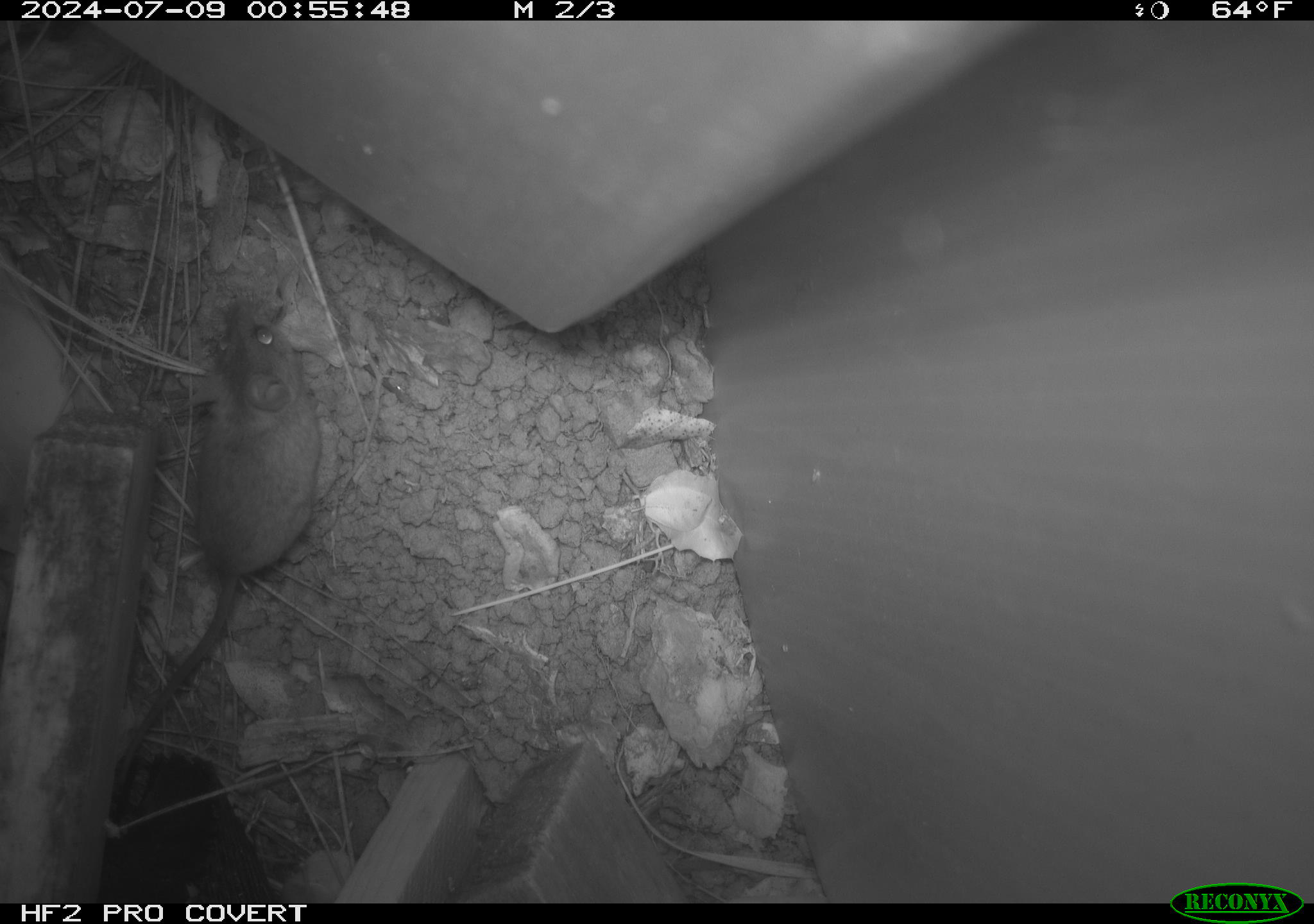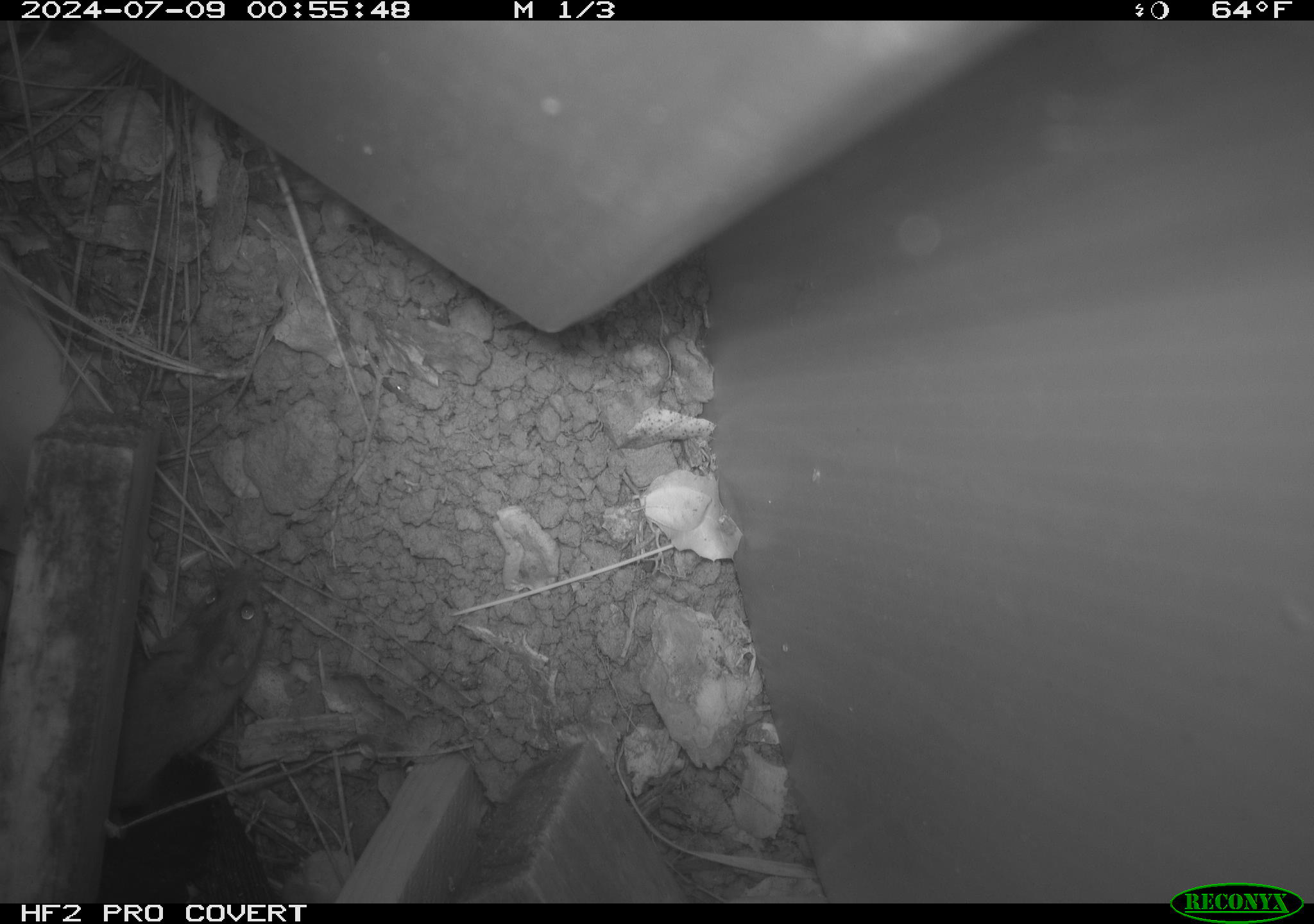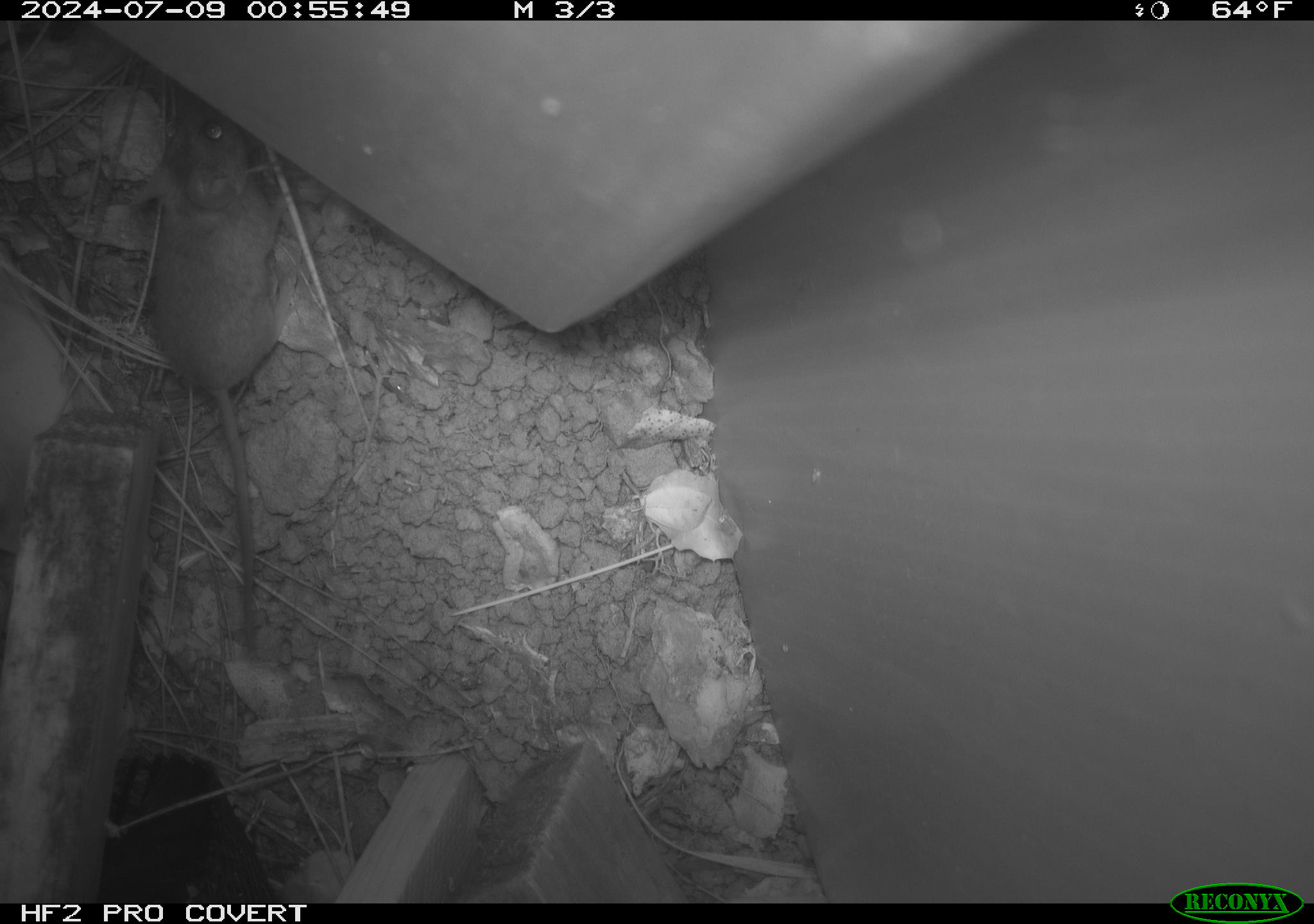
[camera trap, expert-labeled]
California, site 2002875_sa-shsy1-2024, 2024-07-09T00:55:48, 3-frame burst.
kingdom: Animalia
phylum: Chordata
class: Mammalia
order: Rodentia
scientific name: Rodentia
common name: mouse species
Mouse species (Rodentia).